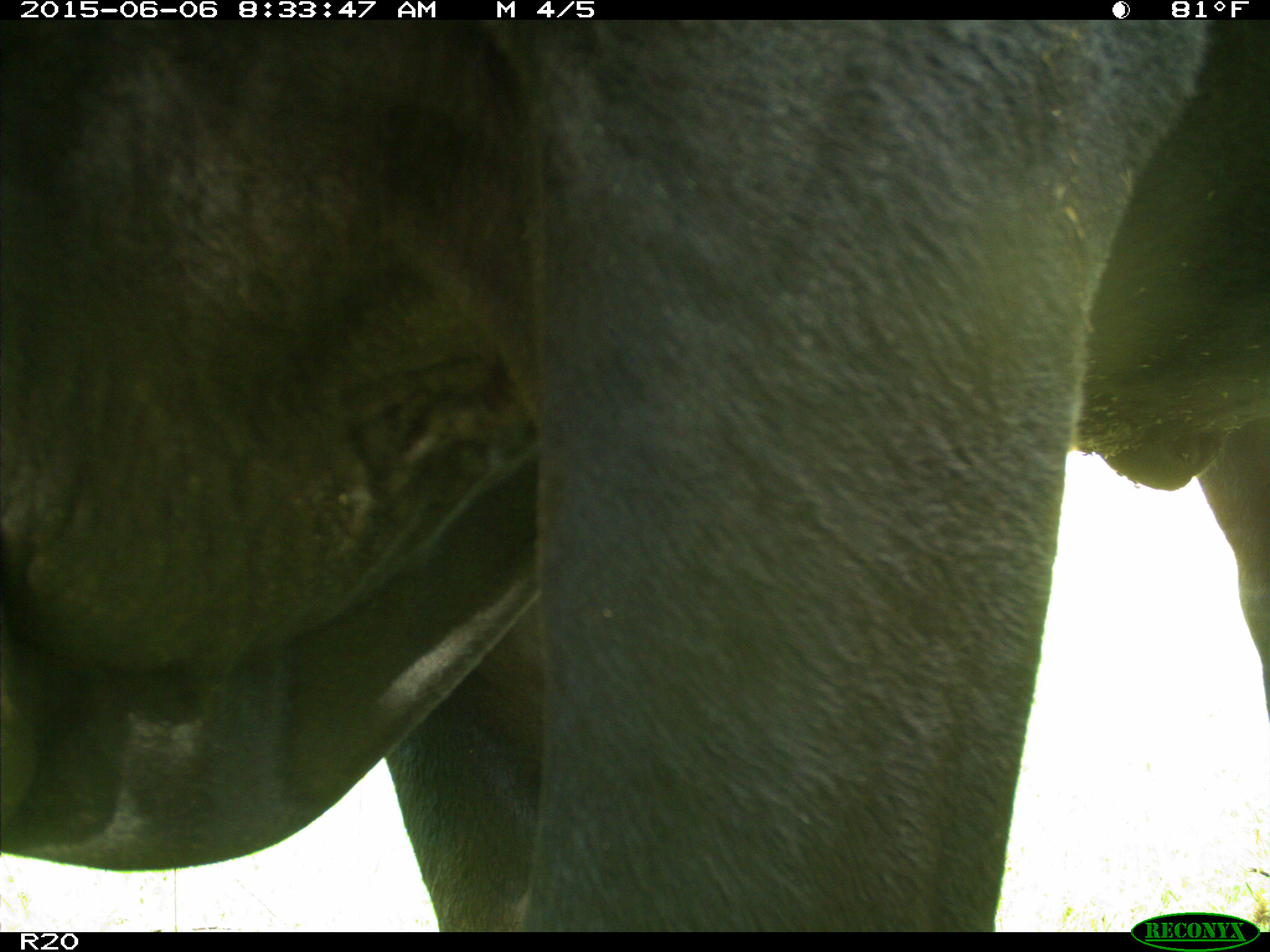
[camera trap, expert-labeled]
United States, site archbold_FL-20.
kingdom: Animalia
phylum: Chordata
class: Mammalia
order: Artiodactyla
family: Bovidae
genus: Bos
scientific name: Bos taurus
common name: domestic cow